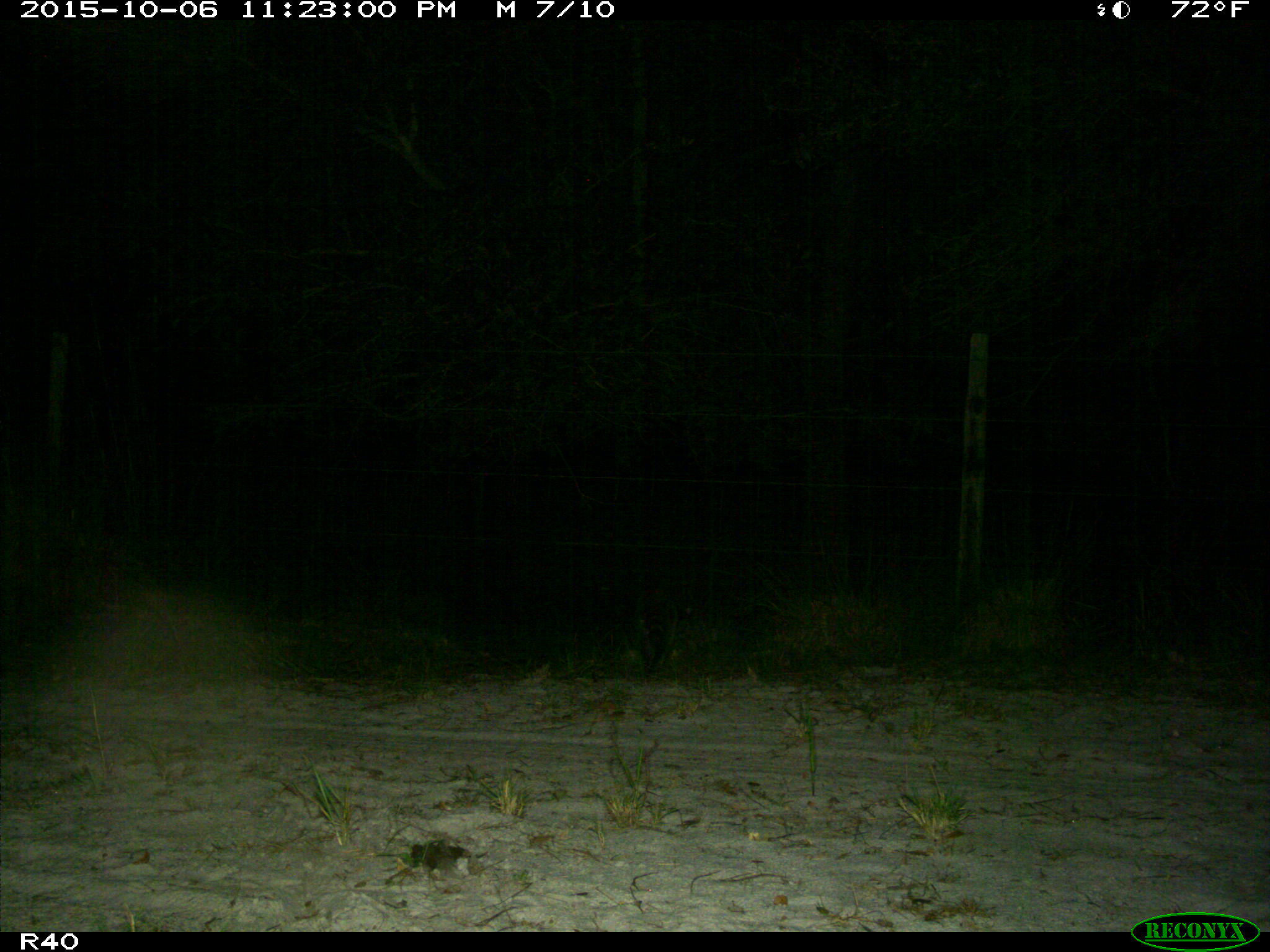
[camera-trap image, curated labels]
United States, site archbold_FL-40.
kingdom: Animalia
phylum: Chordata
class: Mammalia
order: Carnivora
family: Procyonidae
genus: Procyon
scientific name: Procyon lotor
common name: common raccoon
Procyon lotor (common raccoon).